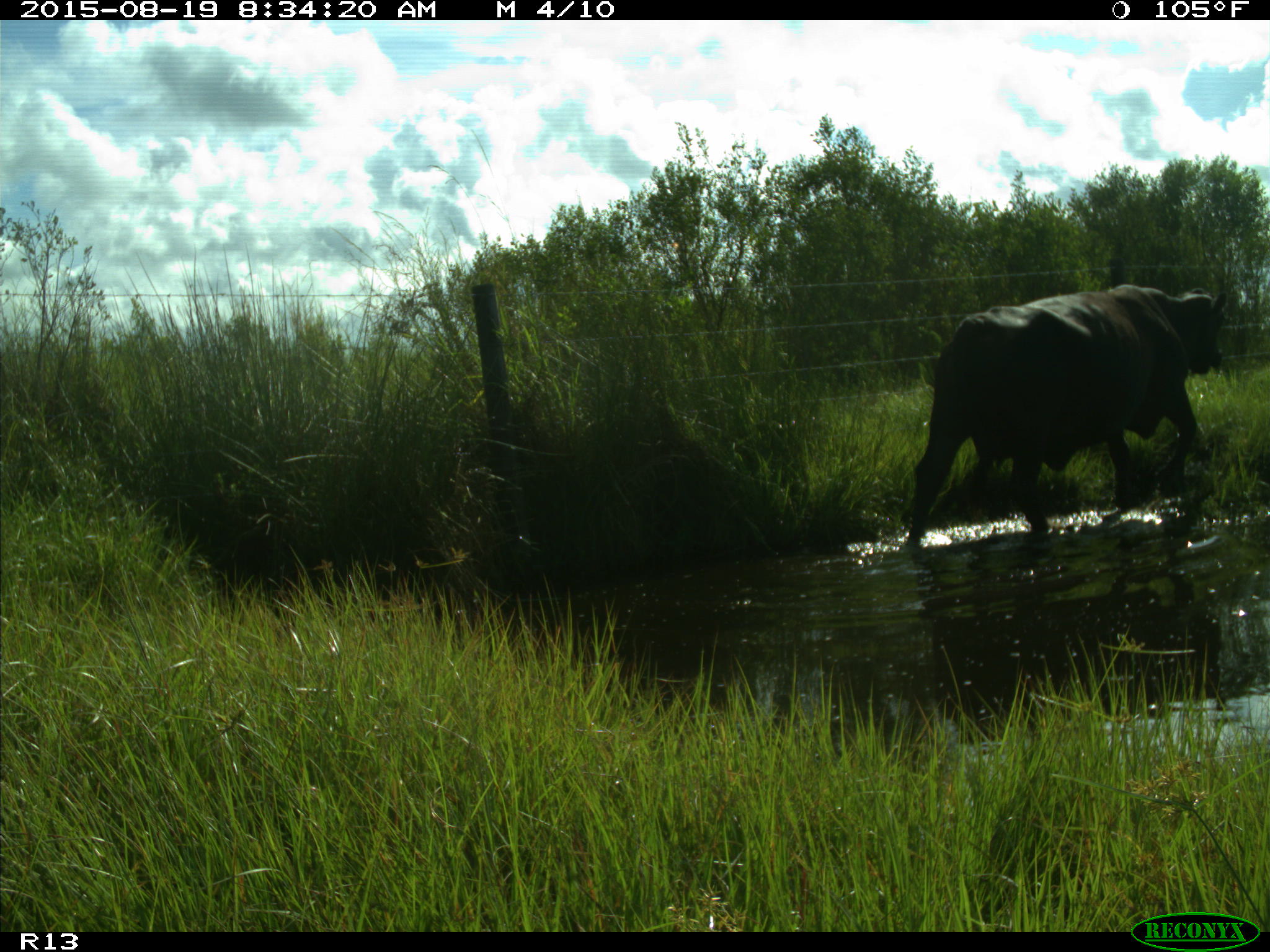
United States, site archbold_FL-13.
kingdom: Animalia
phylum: Chordata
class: Mammalia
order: Artiodactyla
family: Bovidae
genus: Bos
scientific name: Bos taurus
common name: domestic cow